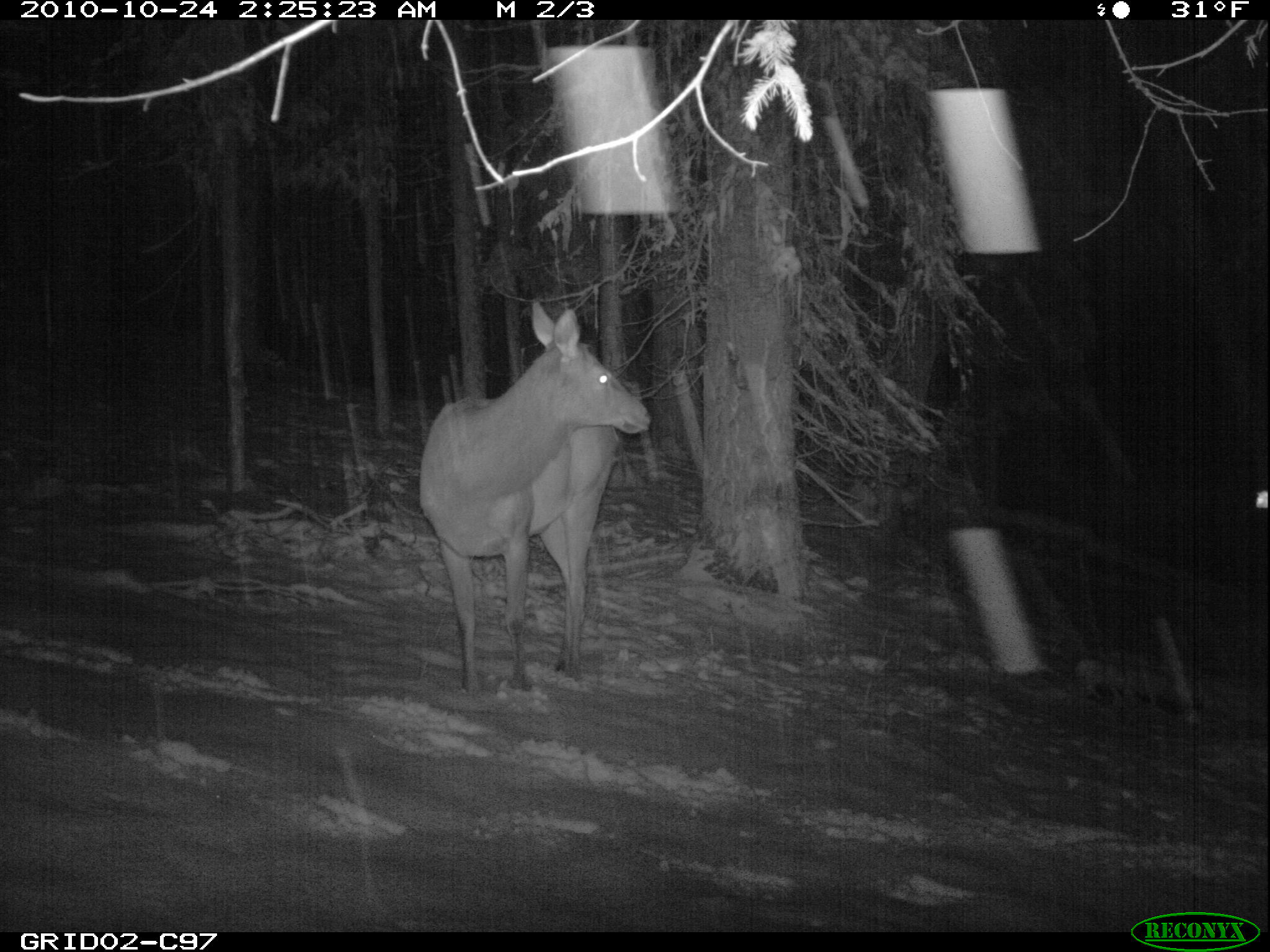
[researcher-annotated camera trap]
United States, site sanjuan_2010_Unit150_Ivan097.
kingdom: Animalia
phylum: Chordata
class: Mammalia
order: Artiodactyla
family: Cervidae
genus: Cervus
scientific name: Cervus elaphus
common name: red deer